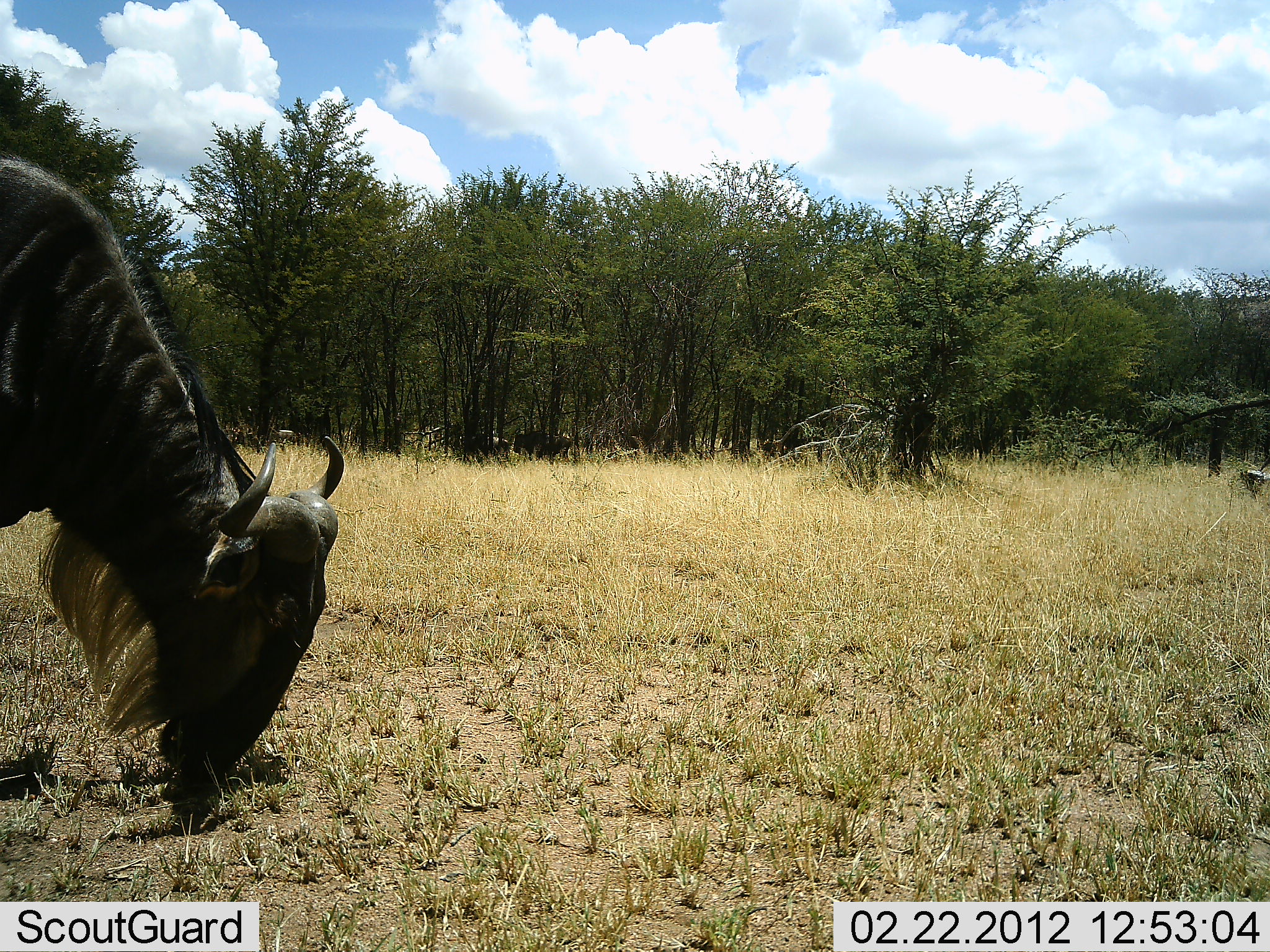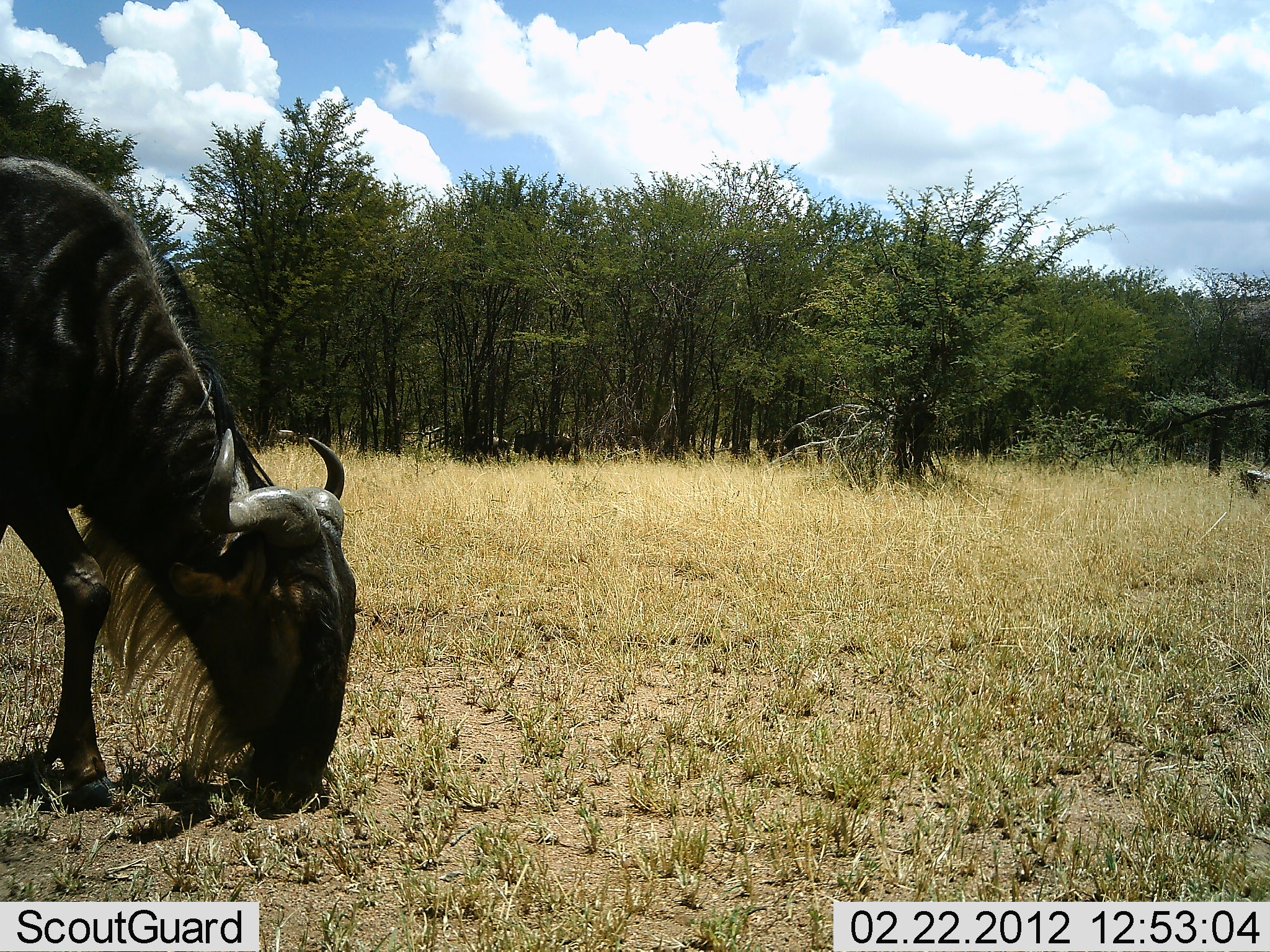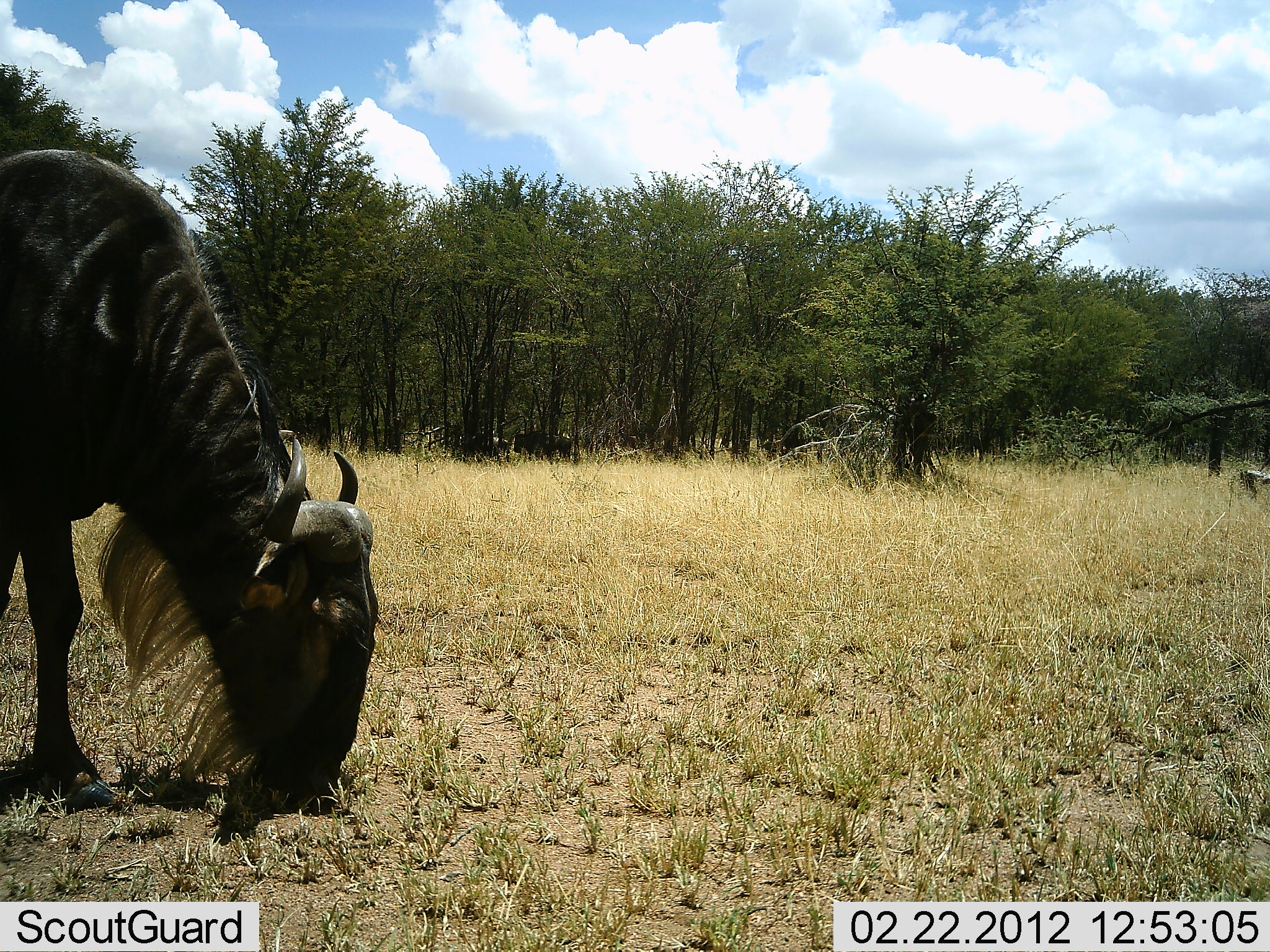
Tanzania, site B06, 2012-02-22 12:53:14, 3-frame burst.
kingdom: Animalia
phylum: Chordata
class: Mammalia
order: Artiodactyla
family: Bovidae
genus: Connochaetes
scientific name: Connochaetes taurinus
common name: blue wildebeest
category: wildebeest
Wildebeest (blue wildebeest) (Connochaetes taurinus), count 1. Behavior (volunteer vote fractions): standing 22%, resting 0%, moving 4%, interacting 0%. Young present (vote fraction): 0%. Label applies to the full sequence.